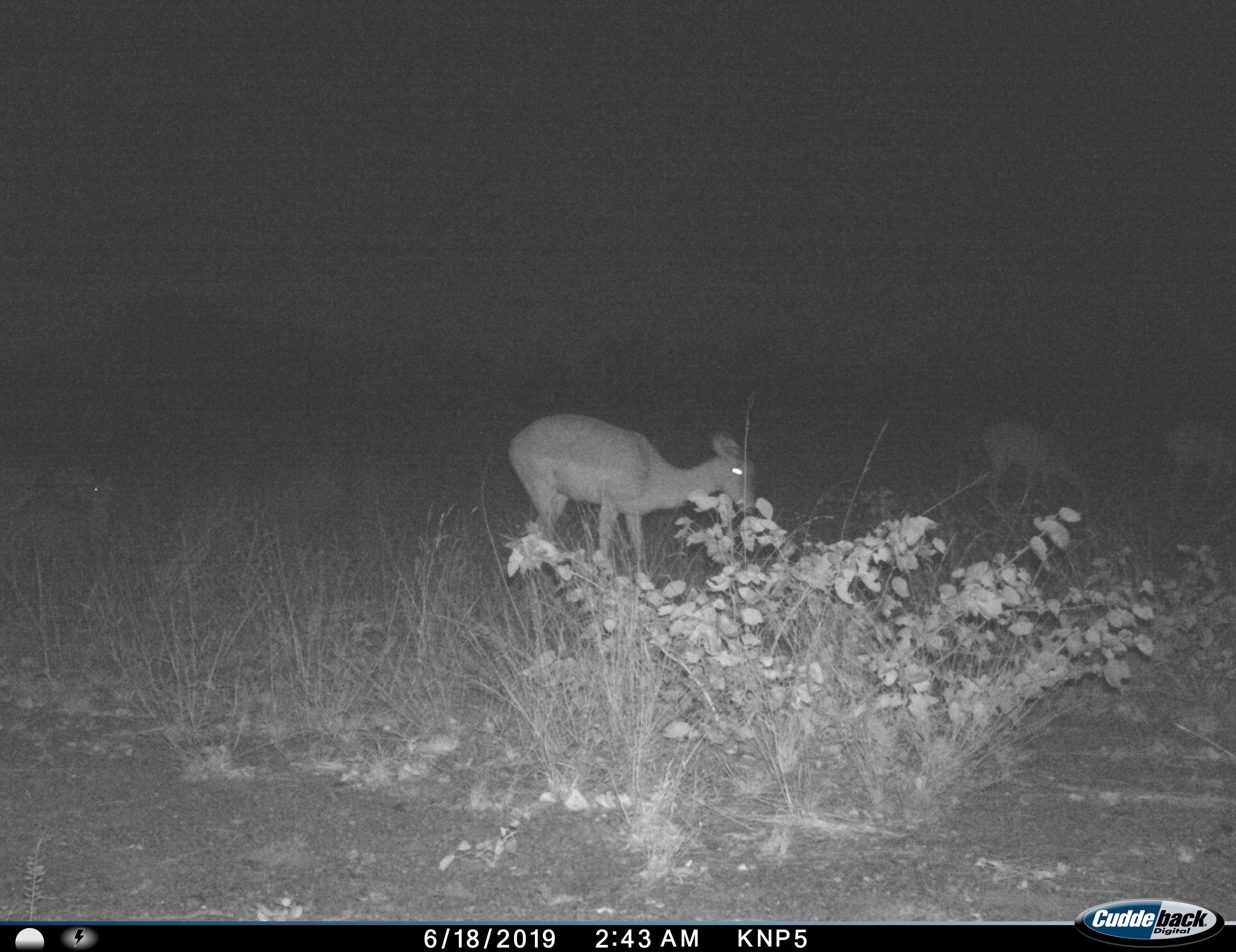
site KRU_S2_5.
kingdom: Animalia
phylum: Chordata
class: Mammalia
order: Artiodactyla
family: Bovidae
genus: Aepyceros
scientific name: Aepyceros melampus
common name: impala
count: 3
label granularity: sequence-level